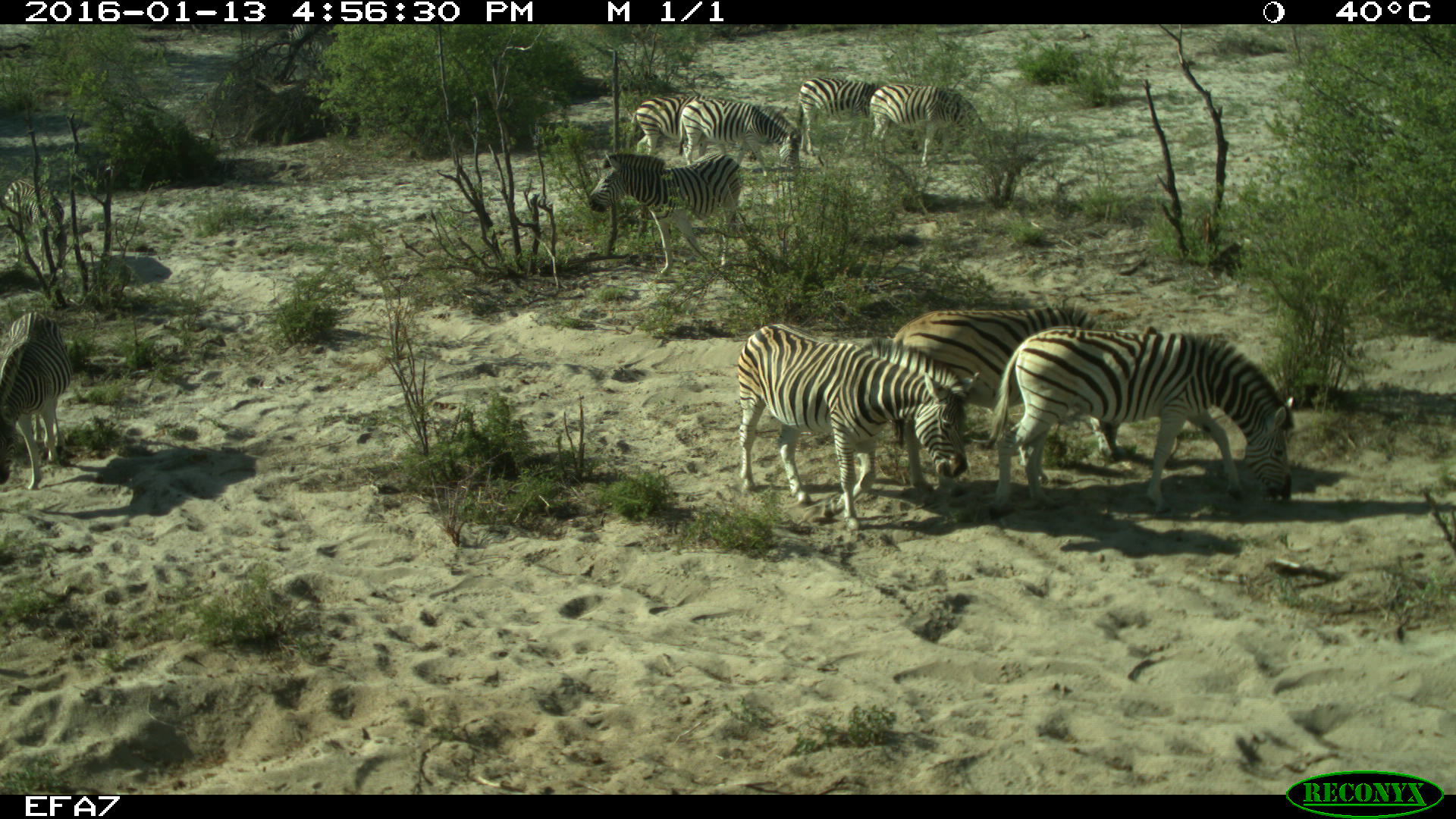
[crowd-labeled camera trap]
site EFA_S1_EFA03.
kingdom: Animalia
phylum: Chordata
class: Mammalia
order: Perissodactyla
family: Equidae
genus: Equus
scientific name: Equus quagga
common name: plains zebra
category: zebraplains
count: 11-50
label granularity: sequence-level